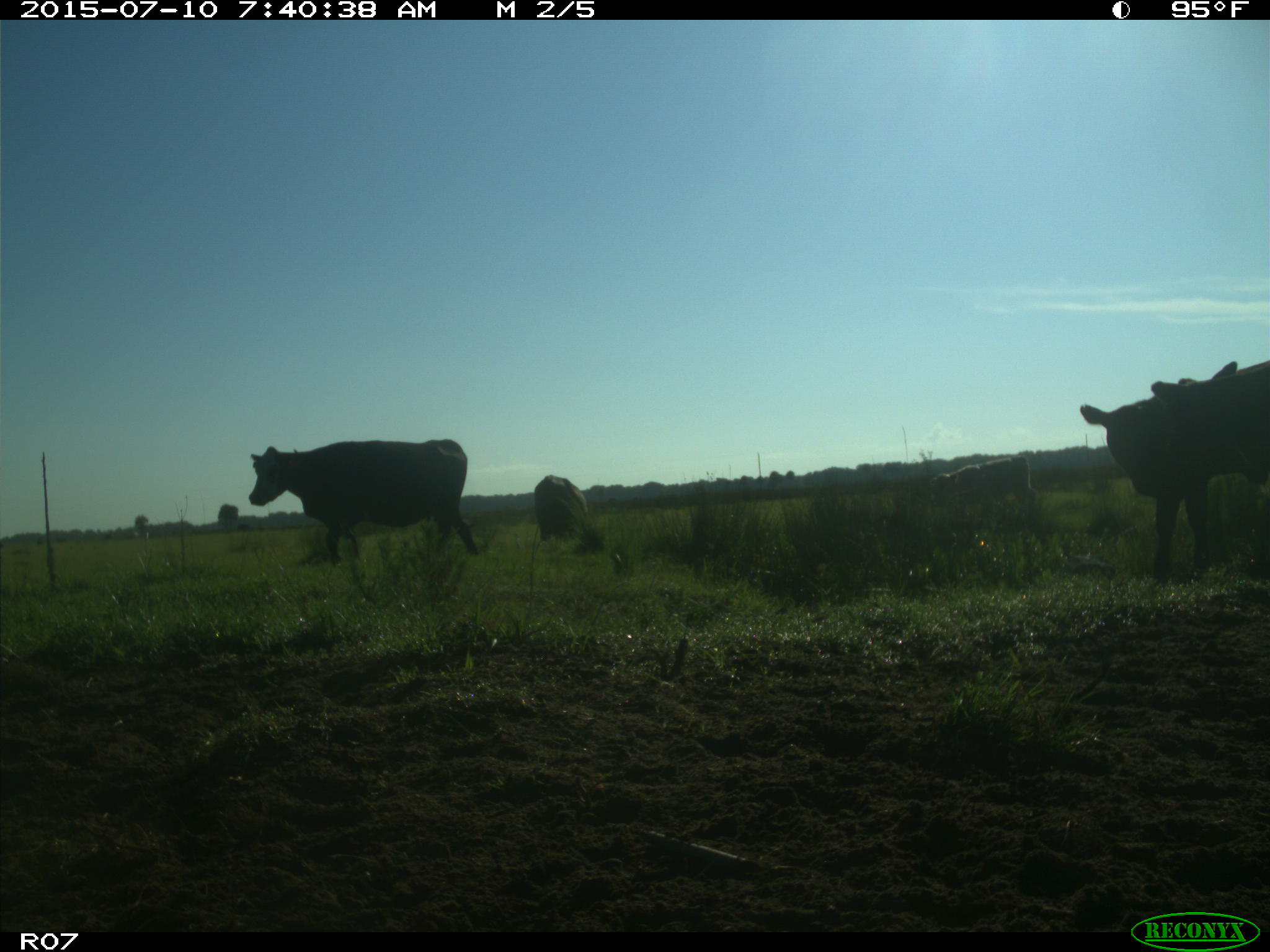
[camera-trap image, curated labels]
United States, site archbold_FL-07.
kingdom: Animalia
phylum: Chordata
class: Mammalia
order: Artiodactyla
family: Bovidae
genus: Bos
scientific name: Bos taurus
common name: domestic cow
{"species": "Bos taurus (domestic cow)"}